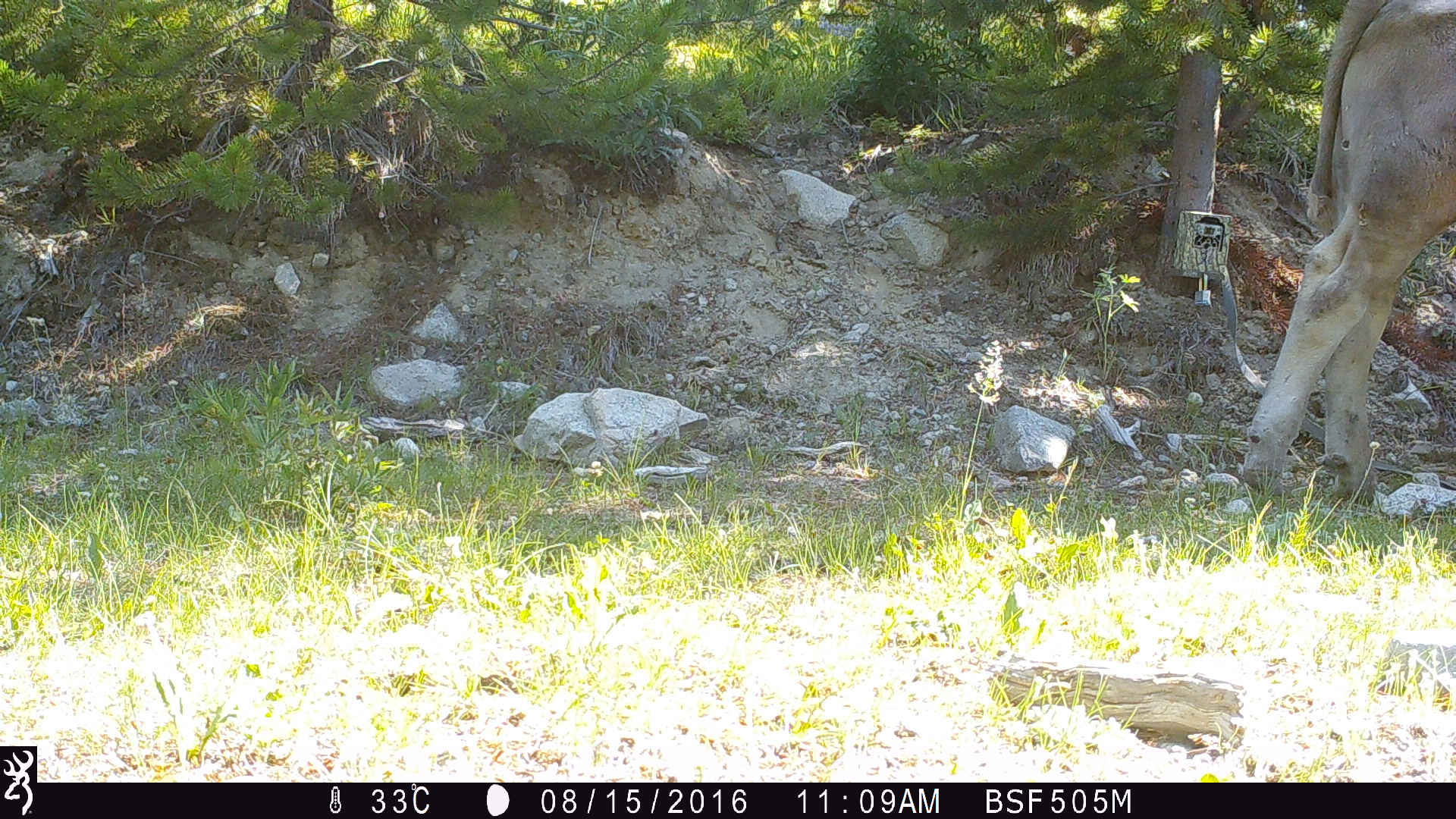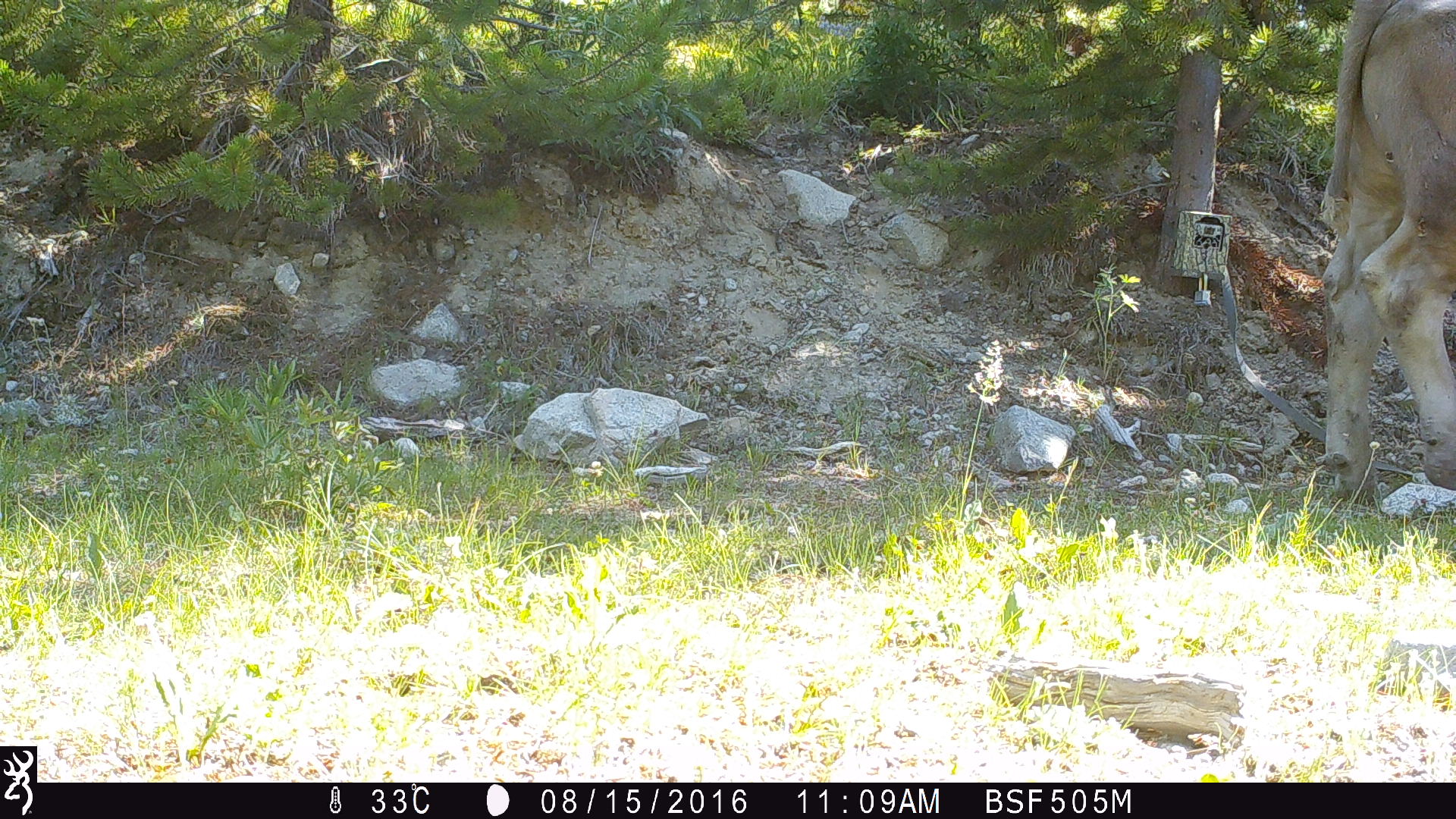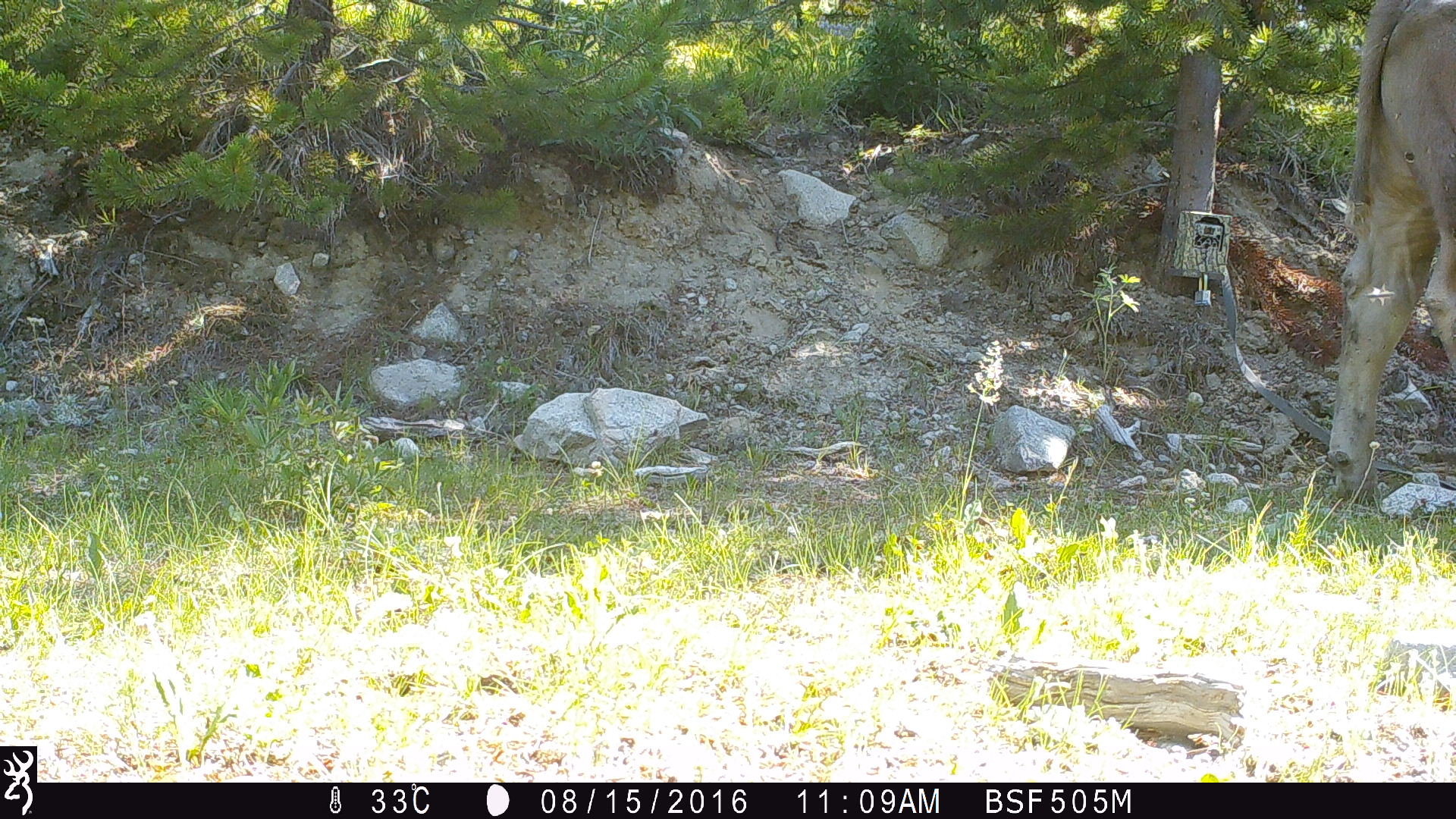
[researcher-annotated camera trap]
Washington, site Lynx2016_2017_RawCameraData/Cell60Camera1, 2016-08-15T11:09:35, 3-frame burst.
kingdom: Animalia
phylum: Chordata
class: Mammalia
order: Artiodactyla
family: Bovidae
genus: Bos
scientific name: Bos taurus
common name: domestic cattle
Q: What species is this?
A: Domestic cattle (Bos taurus).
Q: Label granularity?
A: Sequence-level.